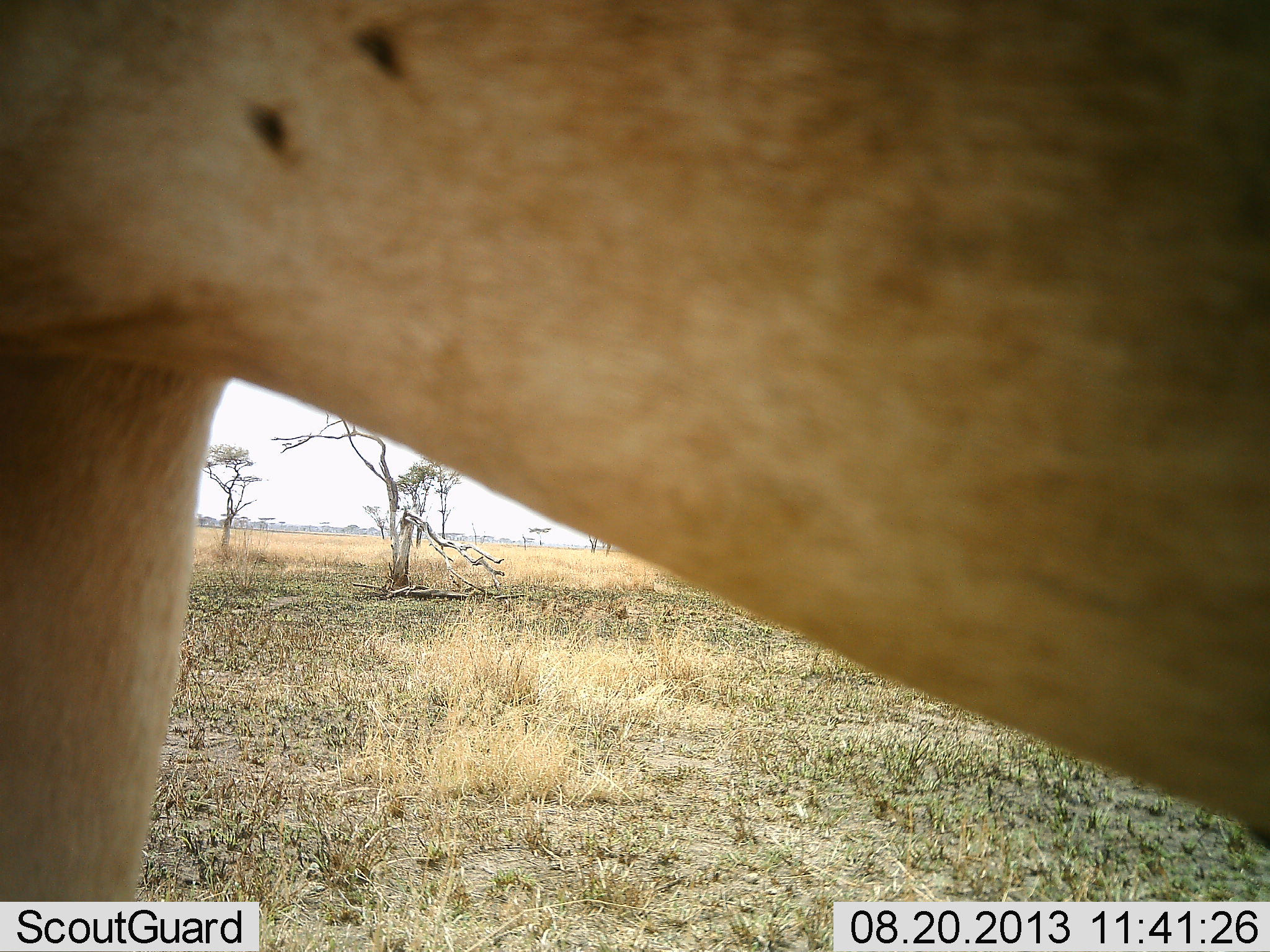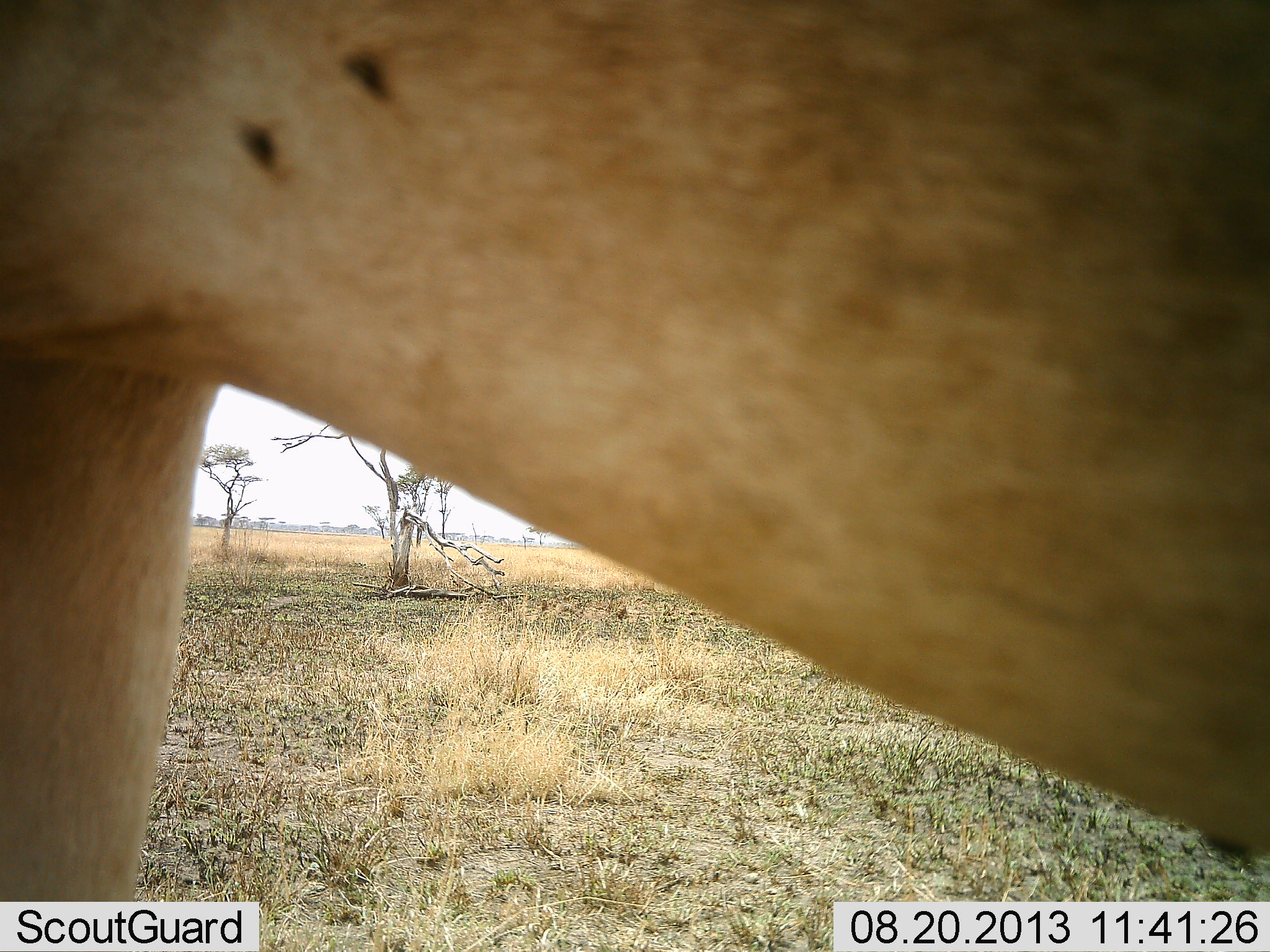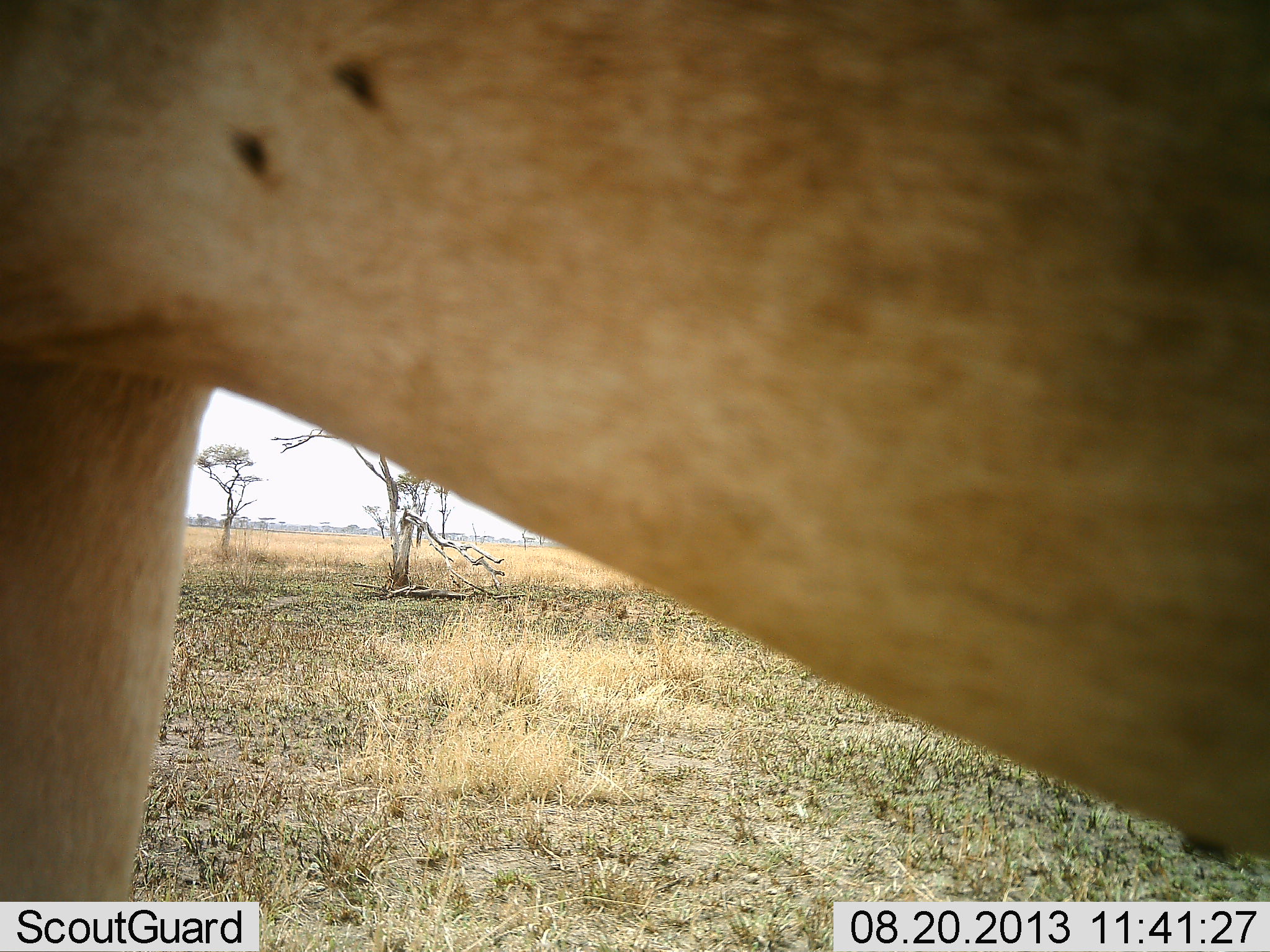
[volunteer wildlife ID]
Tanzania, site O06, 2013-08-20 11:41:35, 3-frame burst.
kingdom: Animalia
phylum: Chordata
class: Mammalia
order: Artiodactyla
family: Bovidae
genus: Alcelaphus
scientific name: Alcelaphus buselaphus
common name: hartebeest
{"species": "hartebeest (Alcelaphus buselaphus)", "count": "1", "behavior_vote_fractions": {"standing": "100%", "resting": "0%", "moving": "0%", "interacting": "0%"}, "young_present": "0%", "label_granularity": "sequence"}